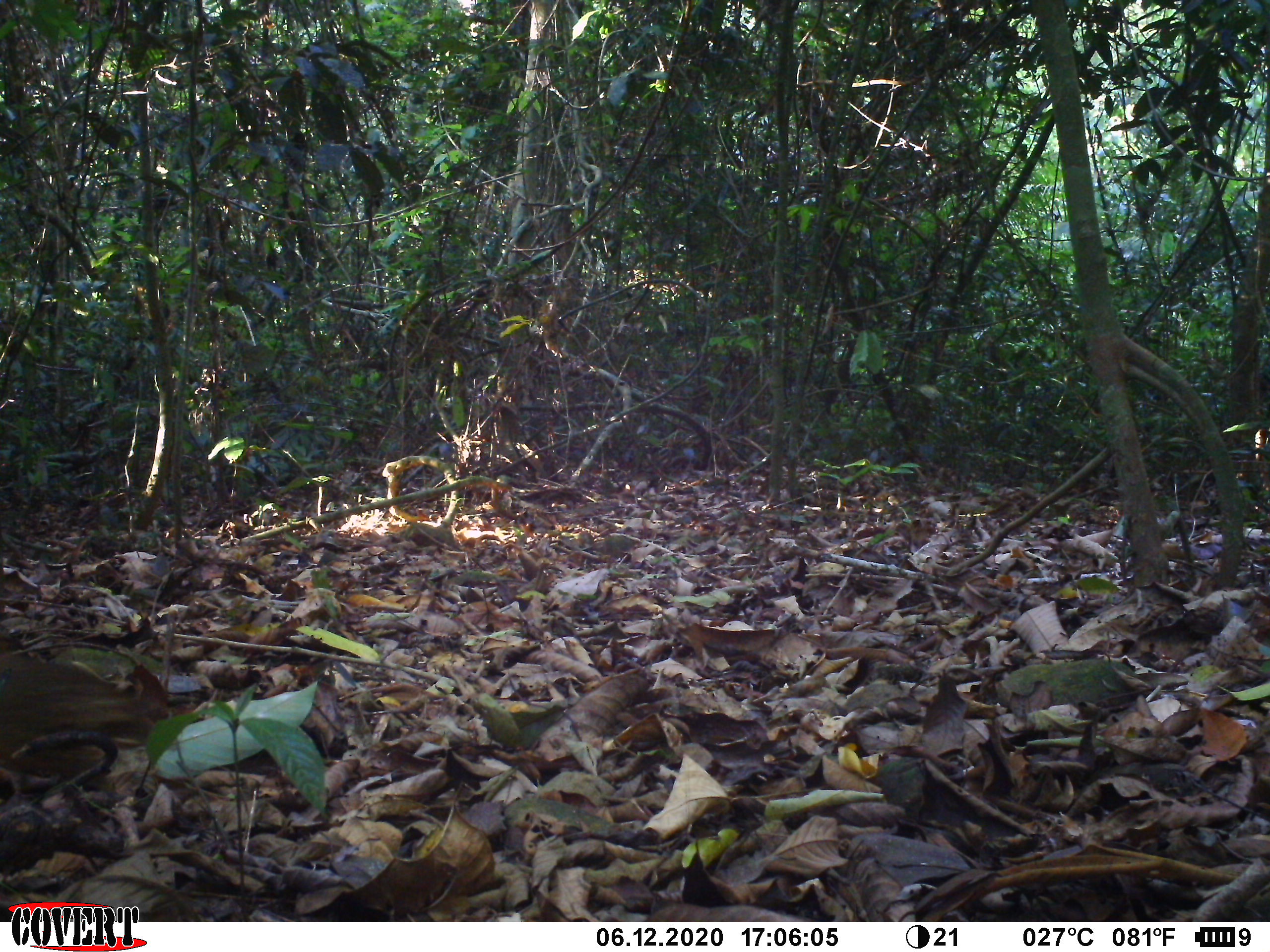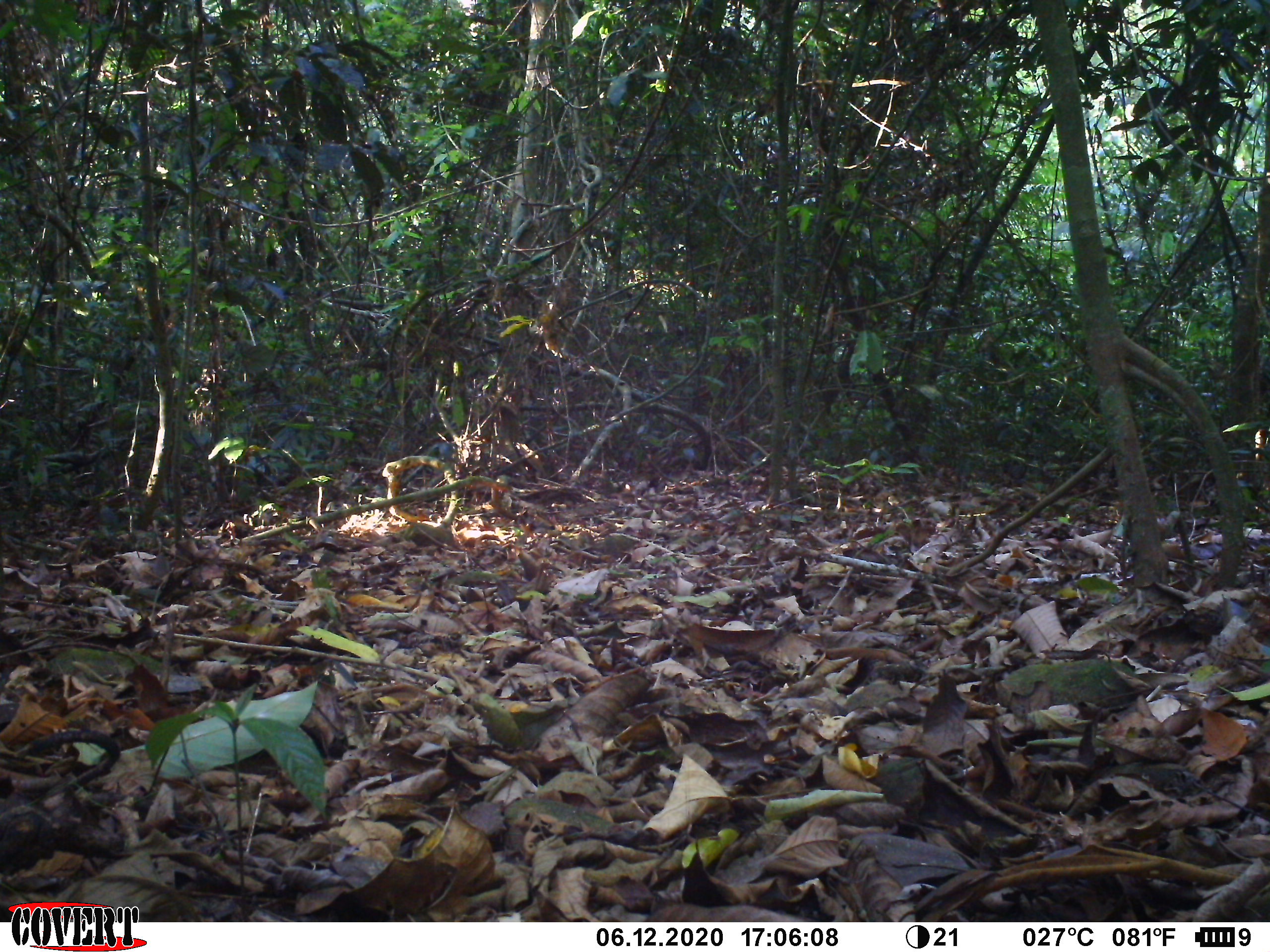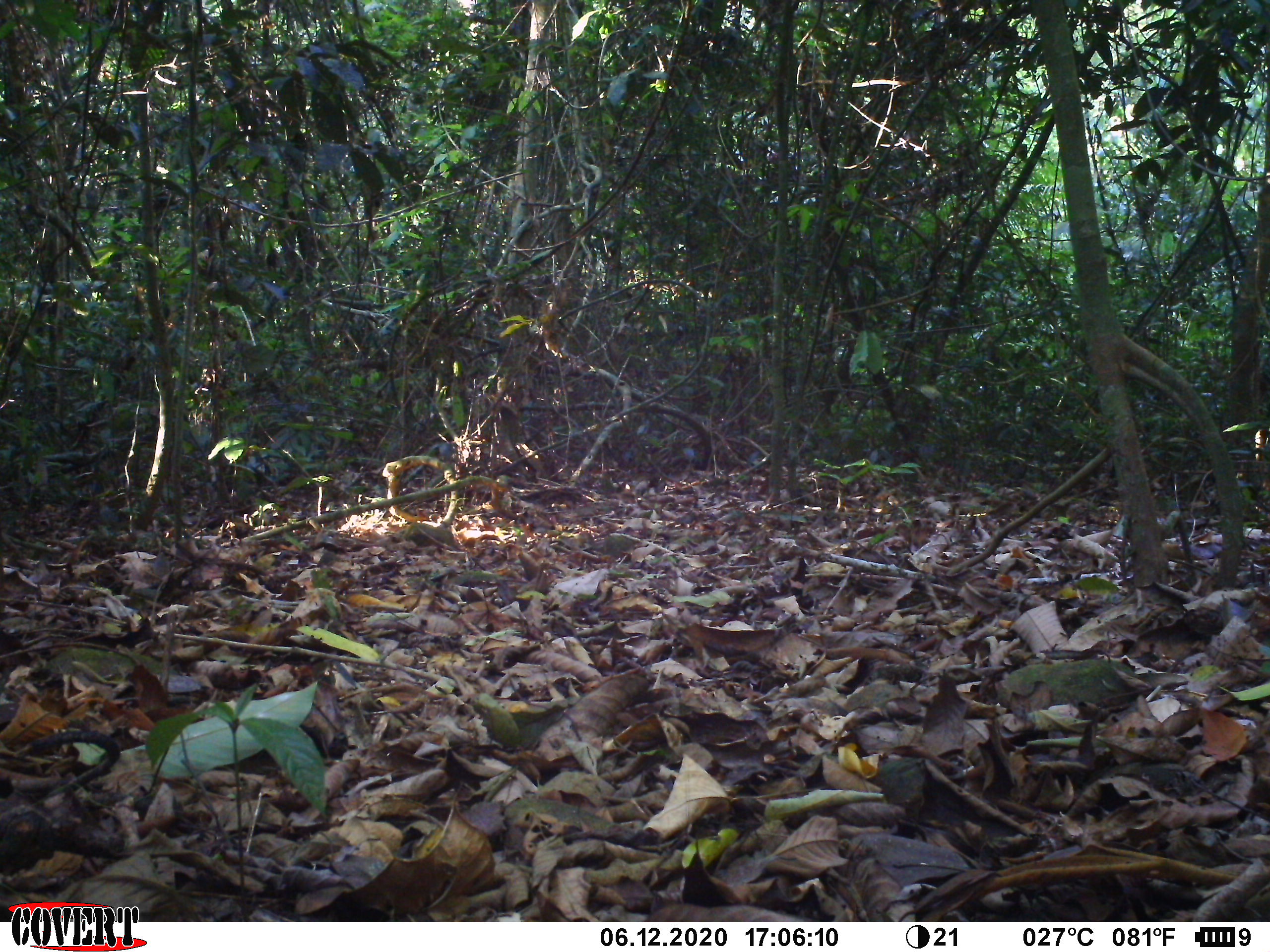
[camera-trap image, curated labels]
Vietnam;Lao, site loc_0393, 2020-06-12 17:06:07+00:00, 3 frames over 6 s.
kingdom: Animalia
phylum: Chordata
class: Mammalia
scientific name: Mammalia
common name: mammal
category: unidentified small mammal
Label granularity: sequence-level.